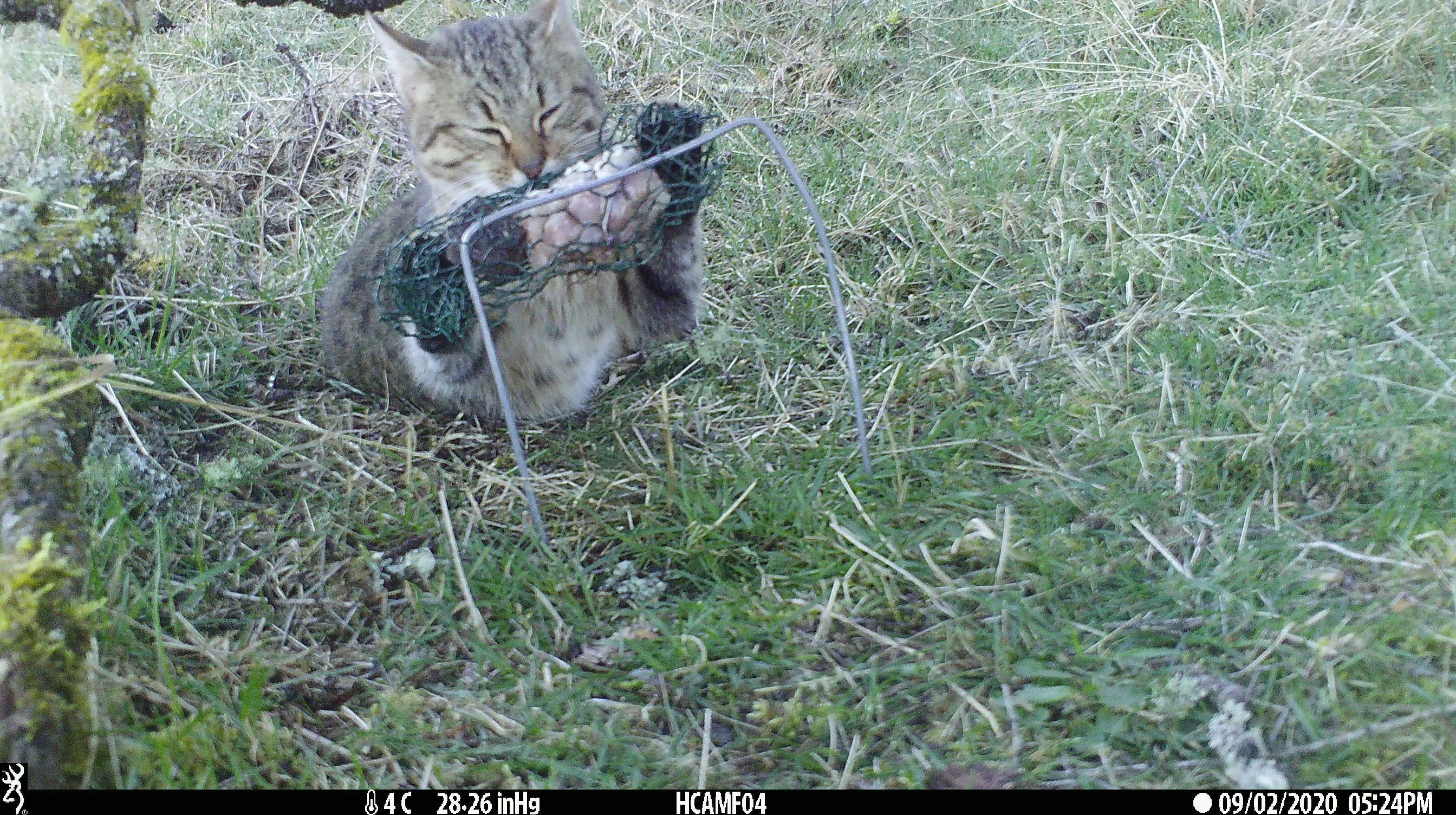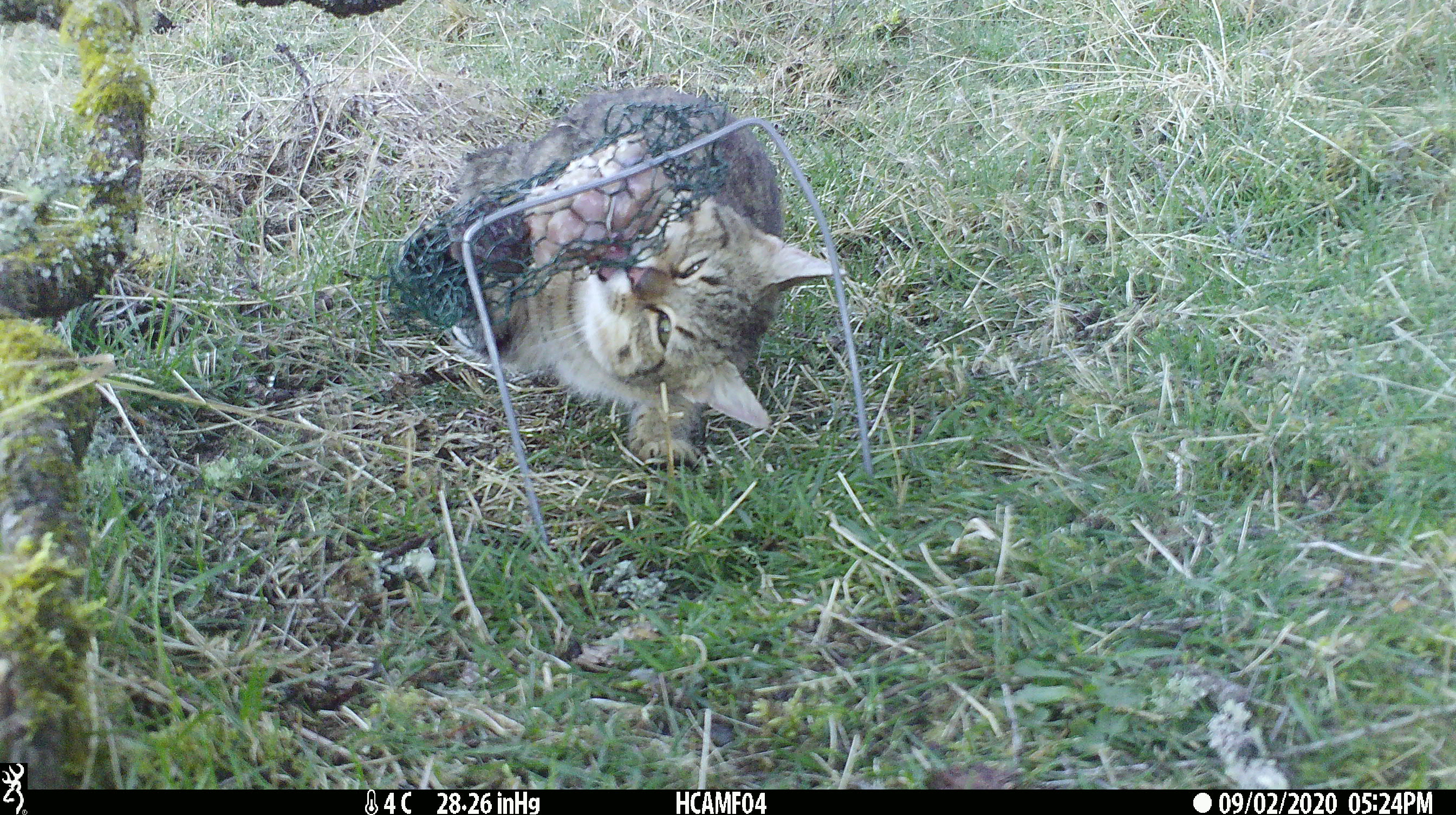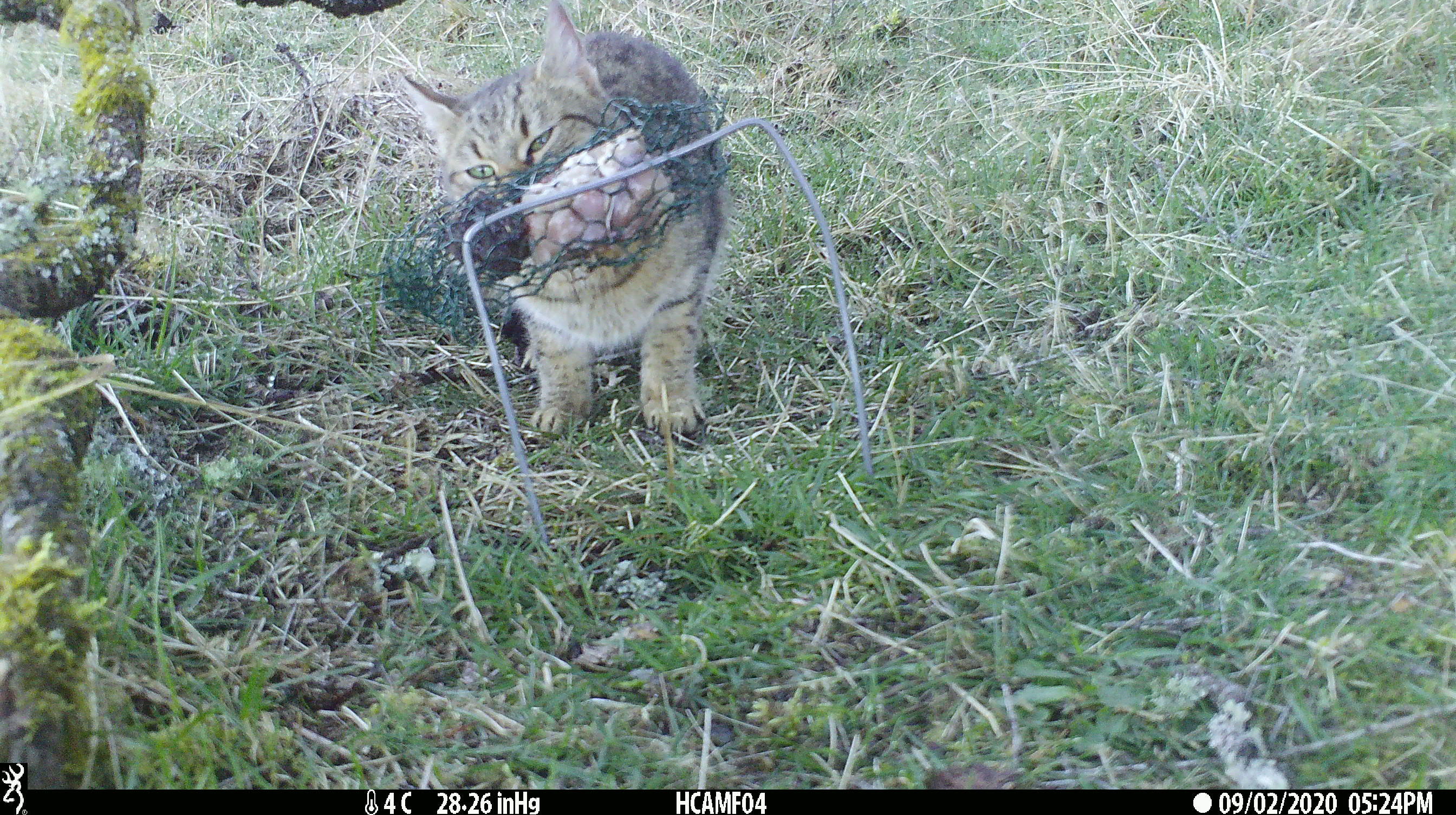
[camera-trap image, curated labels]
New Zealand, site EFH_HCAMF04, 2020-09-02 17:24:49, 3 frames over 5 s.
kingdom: Animalia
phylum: Chordata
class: Mammalia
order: Carnivora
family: Felidae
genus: Felis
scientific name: Felis catus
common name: domestic cat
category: cat